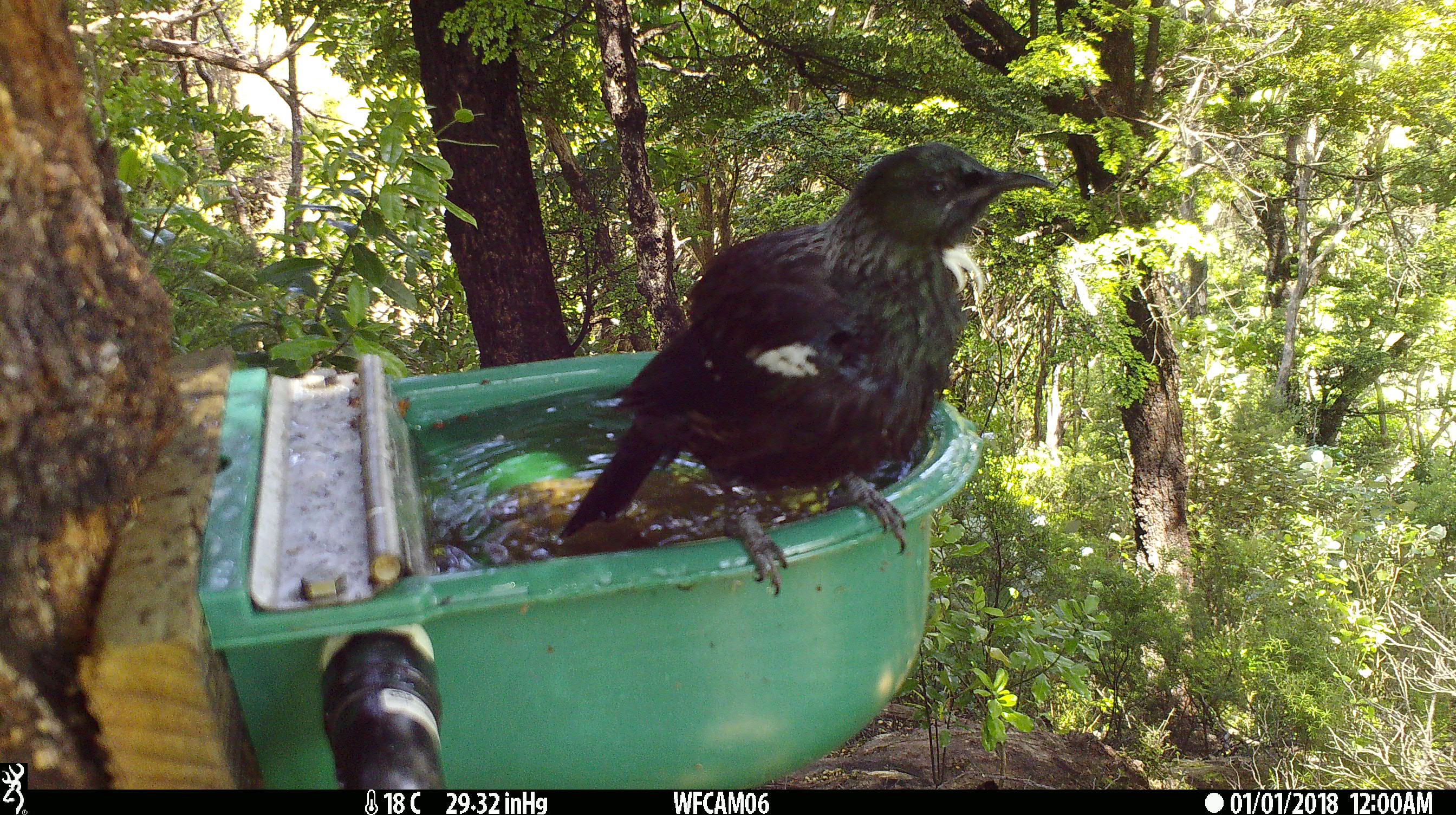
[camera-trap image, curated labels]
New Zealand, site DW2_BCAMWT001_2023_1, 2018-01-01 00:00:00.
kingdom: Animalia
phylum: Chordata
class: Aves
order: Passeriformes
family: Meliphagidae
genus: Prosthemadera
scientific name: Prosthemadera novaeseelandiae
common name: tui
Tui (Prosthemadera novaeseelandiae).